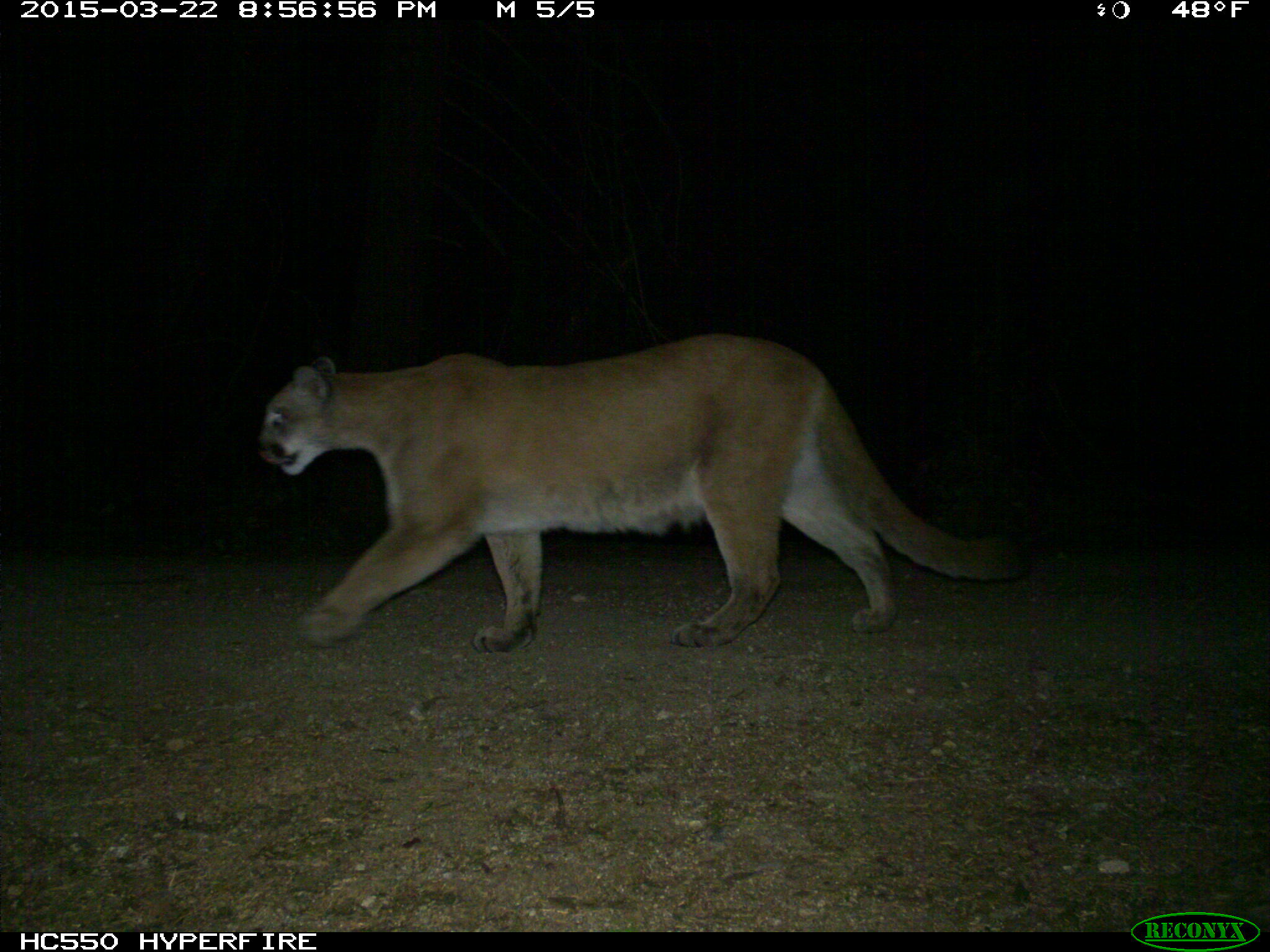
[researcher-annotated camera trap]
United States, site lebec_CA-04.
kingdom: Animalia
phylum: Chordata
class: Mammalia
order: Carnivora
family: Felidae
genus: Puma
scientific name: Puma concolor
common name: mountain lion